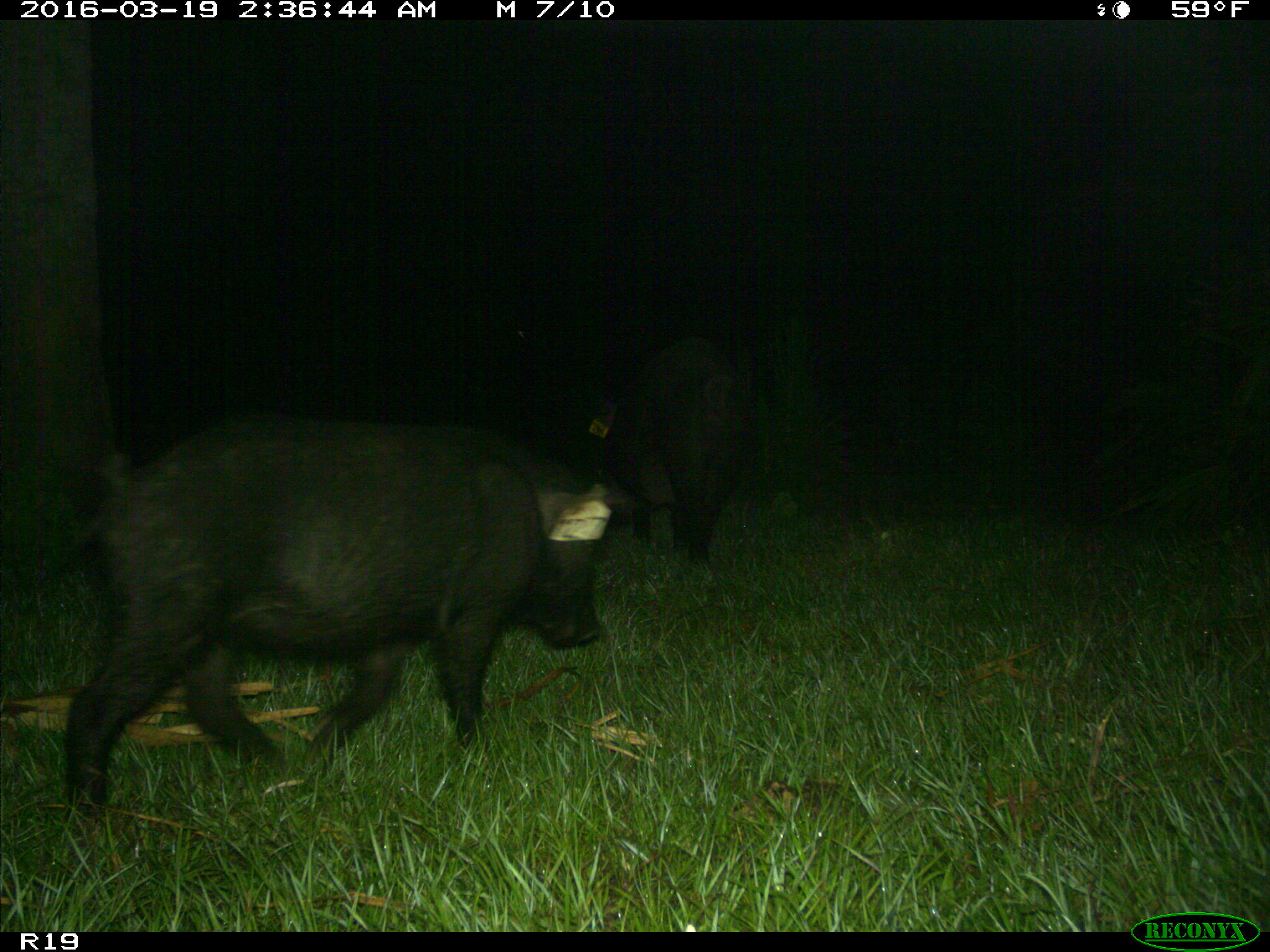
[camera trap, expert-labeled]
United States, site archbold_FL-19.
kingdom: Animalia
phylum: Chordata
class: Mammalia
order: Artiodactyla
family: Suidae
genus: Sus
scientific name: Sus scrofa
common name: wild boar